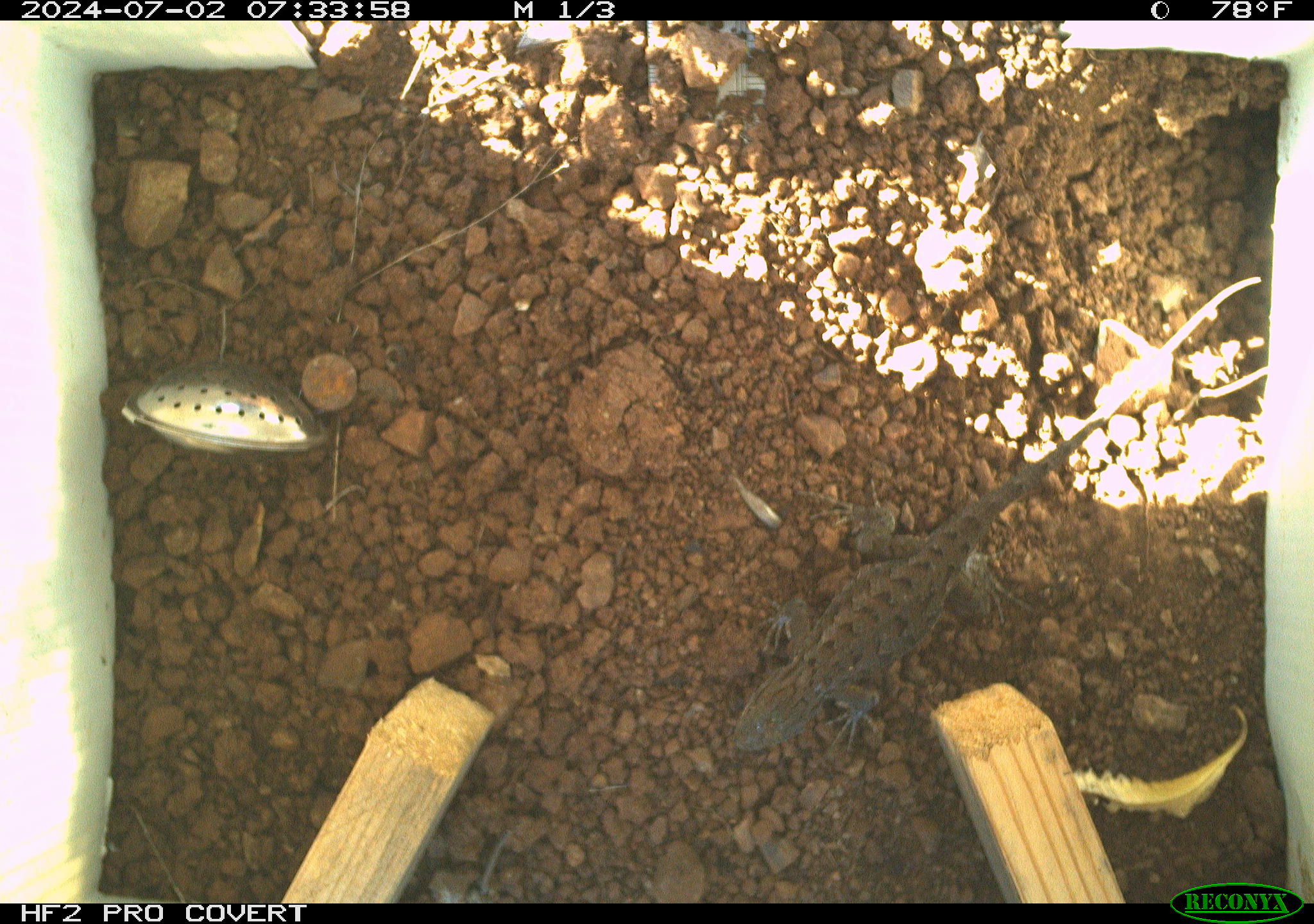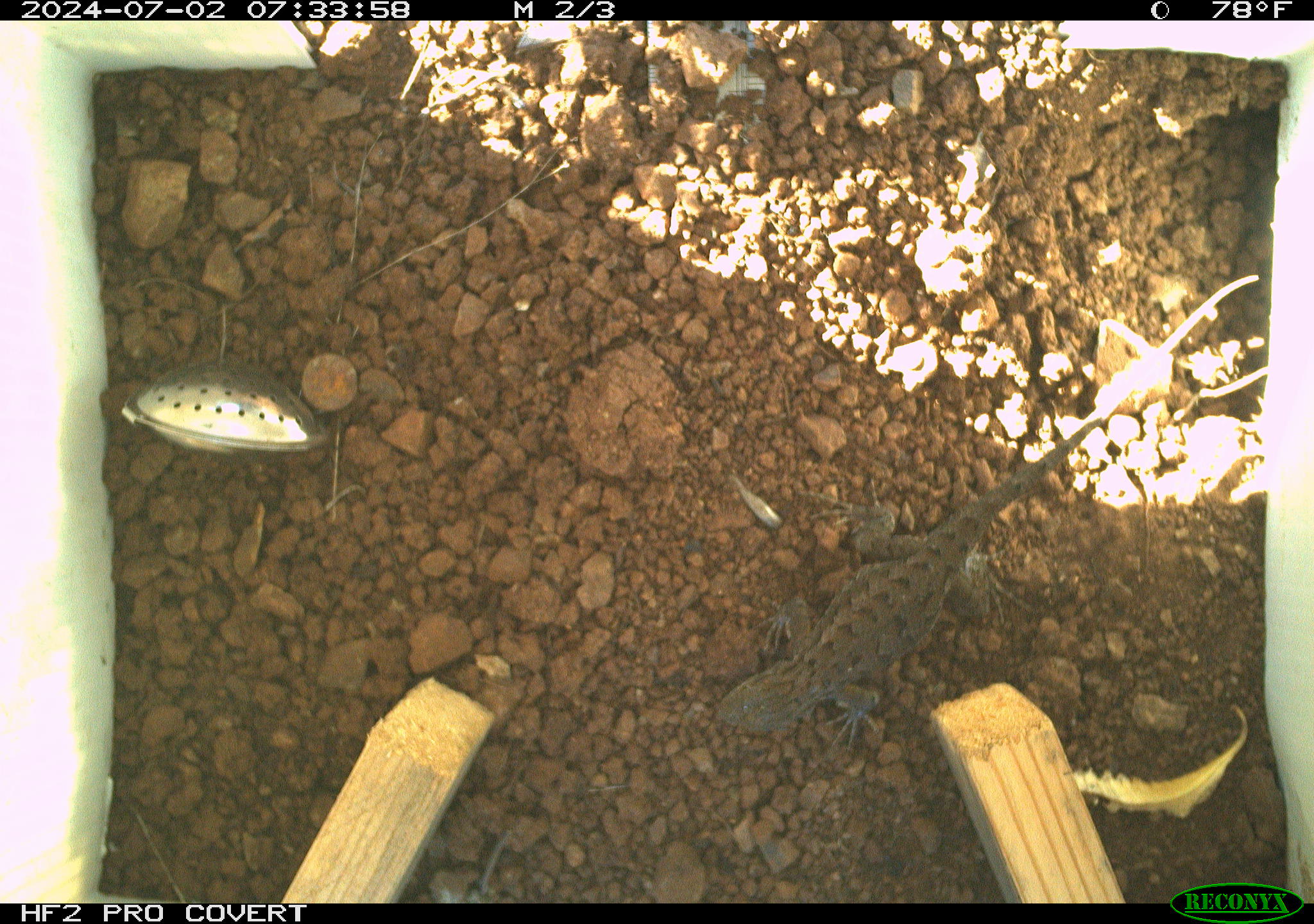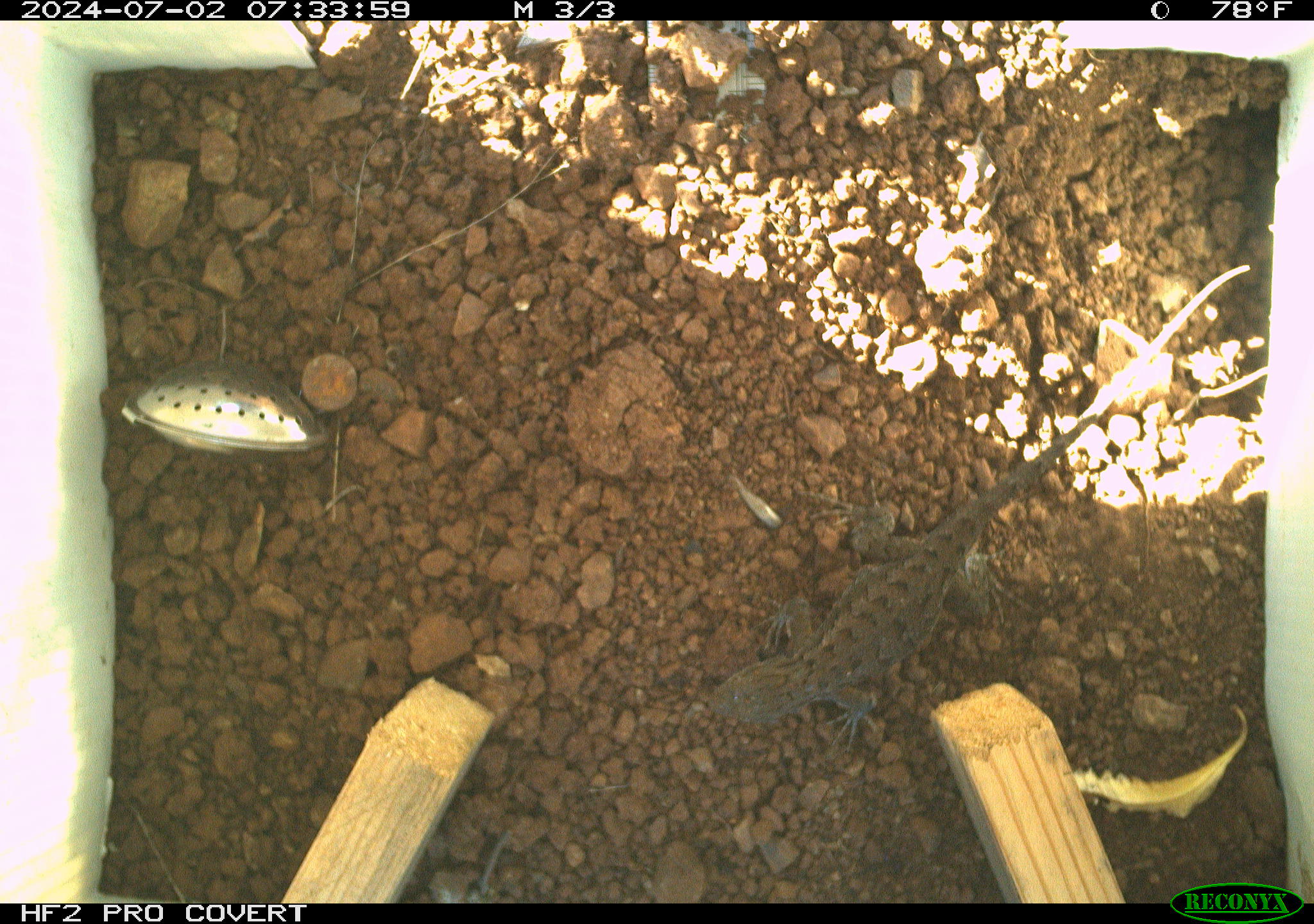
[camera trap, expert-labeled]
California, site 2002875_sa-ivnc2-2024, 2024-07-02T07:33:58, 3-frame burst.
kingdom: Animalia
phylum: Chordata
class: Reptilia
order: Squamata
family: Phrynosomatidae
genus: Sceloporus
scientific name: Sceloporus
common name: spiny lizards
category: sceloporus species